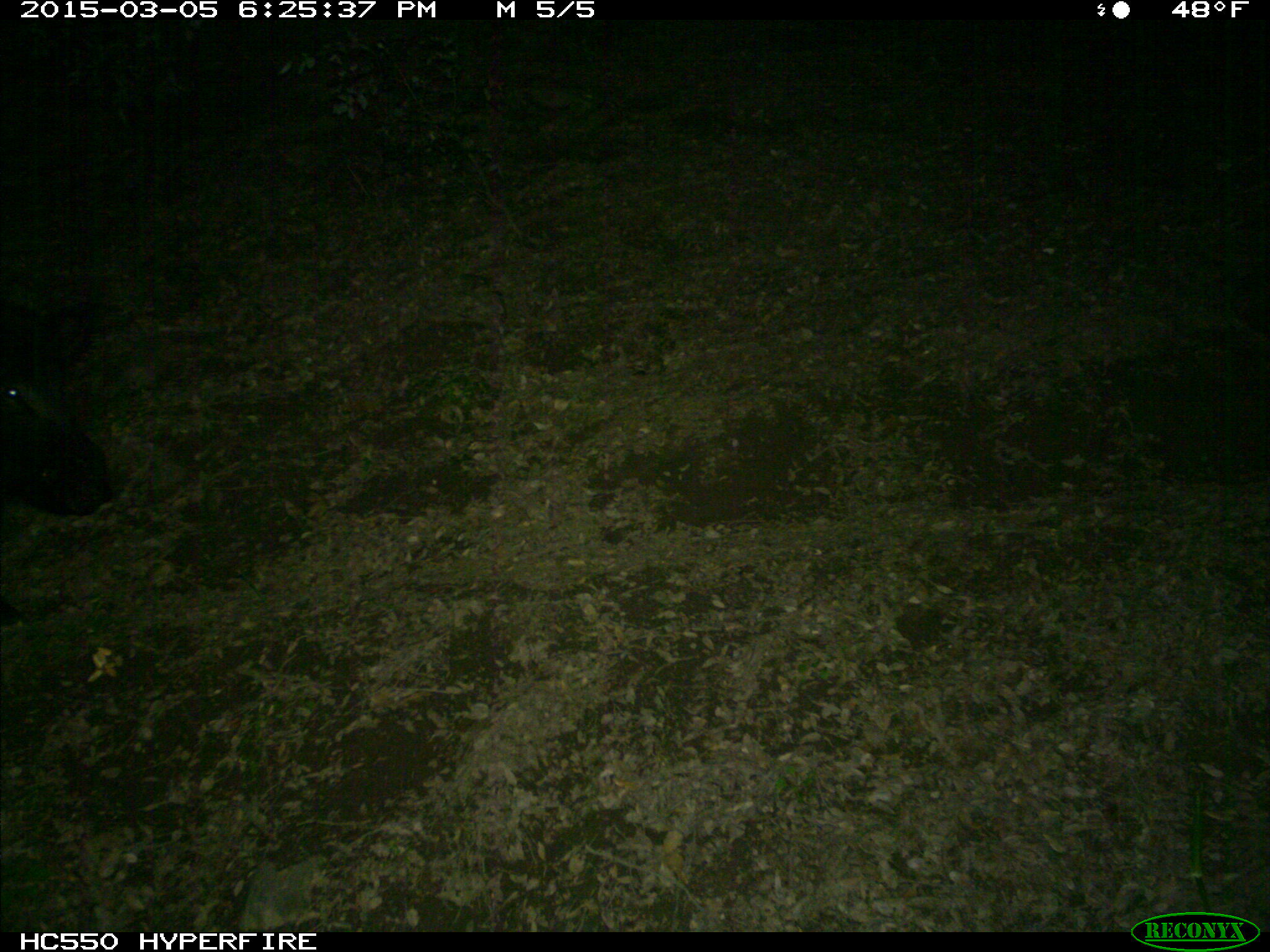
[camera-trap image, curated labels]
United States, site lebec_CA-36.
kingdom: Animalia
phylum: Chordata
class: Mammalia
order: Artiodactyla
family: Suidae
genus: Sus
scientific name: Sus scrofa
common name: wild boar